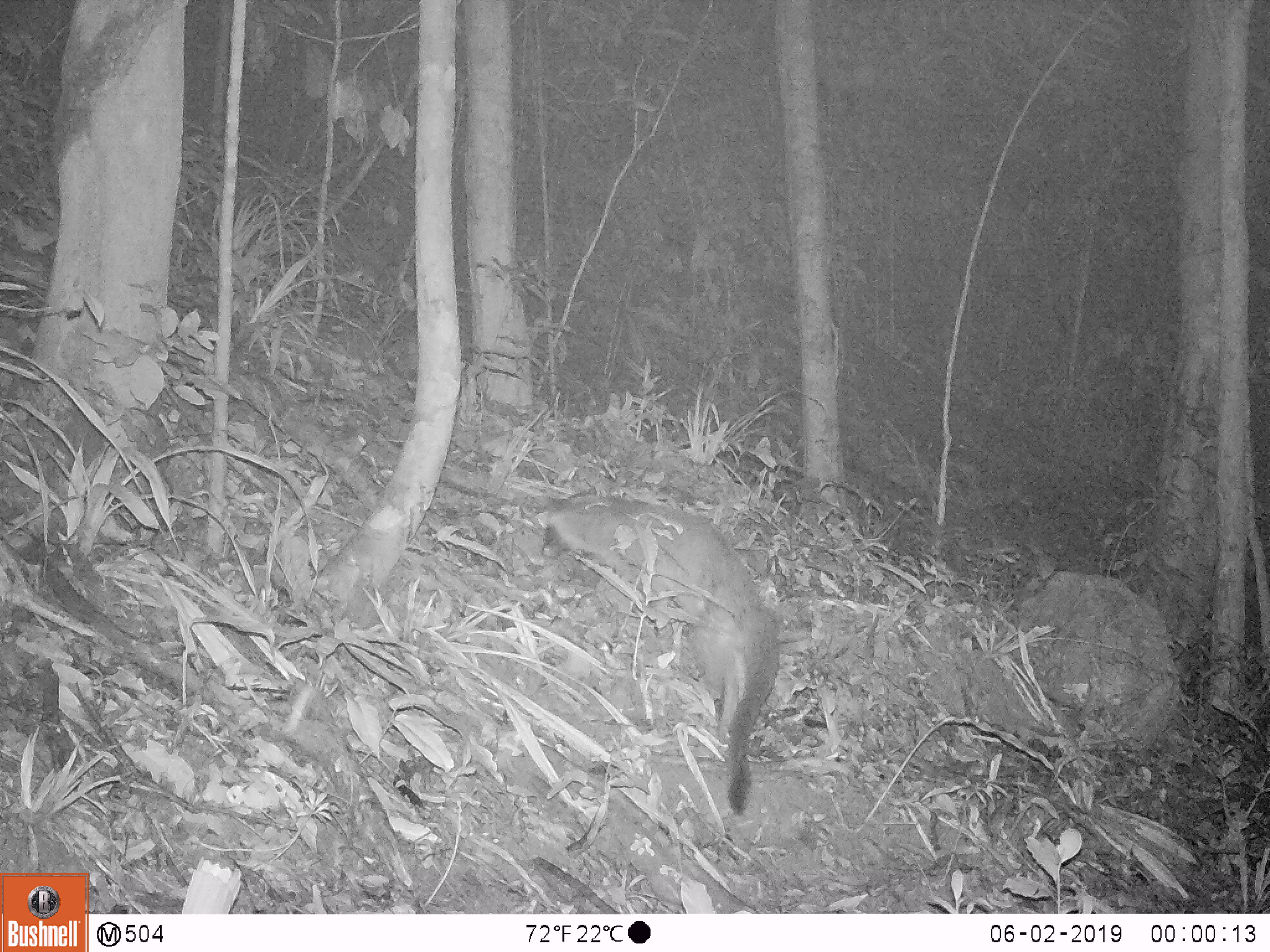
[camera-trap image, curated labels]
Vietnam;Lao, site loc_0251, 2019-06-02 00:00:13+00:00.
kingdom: Animalia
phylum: Chordata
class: Mammalia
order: Carnivora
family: Viverridae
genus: Paguma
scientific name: Paguma larvata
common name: masked palm civet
Masked palm civet (Paguma larvata). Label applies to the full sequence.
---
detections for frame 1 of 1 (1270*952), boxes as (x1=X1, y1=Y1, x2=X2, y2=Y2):
masked palm civet: (x1=542, y1=492, x2=781, y2=814)